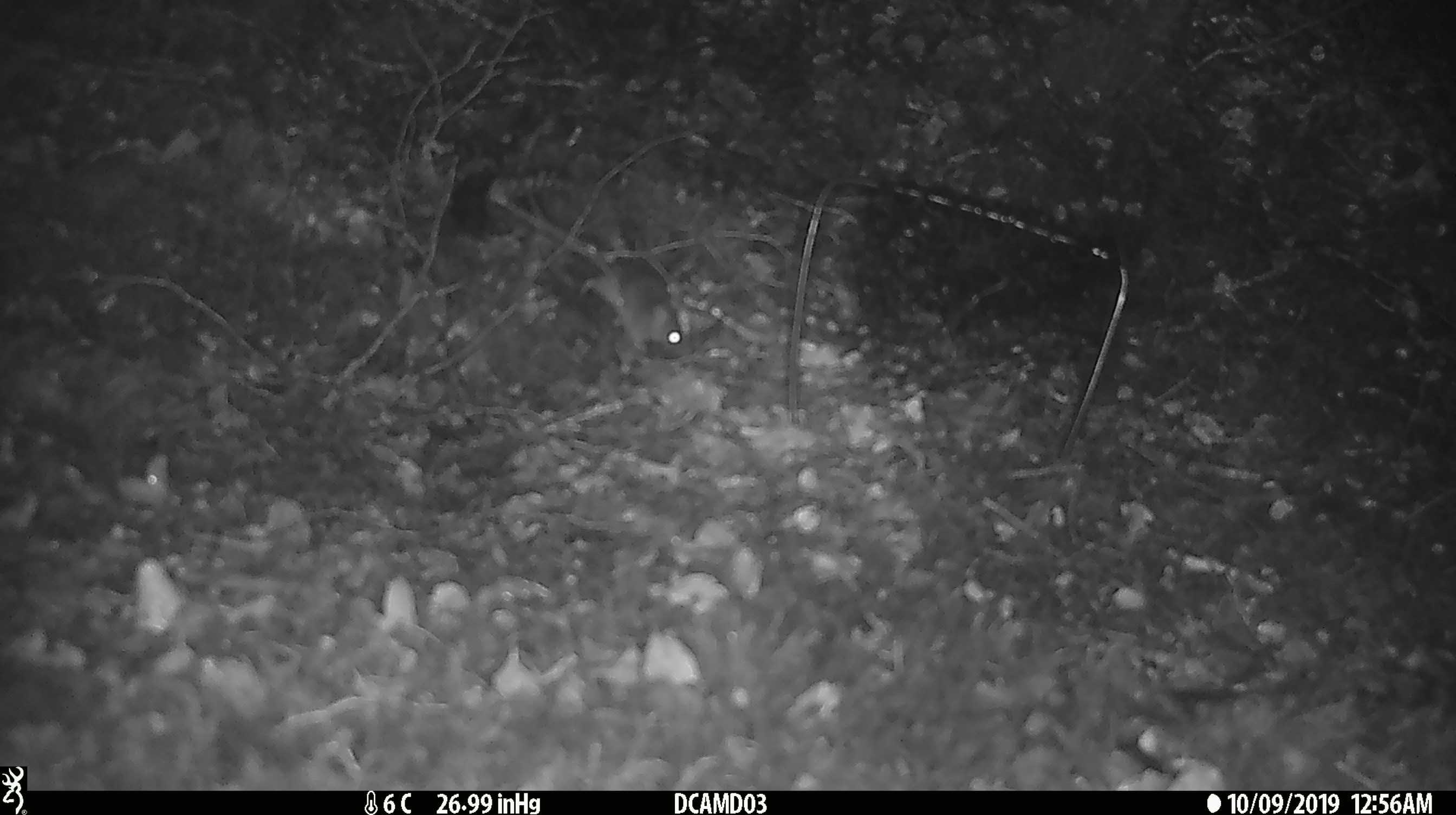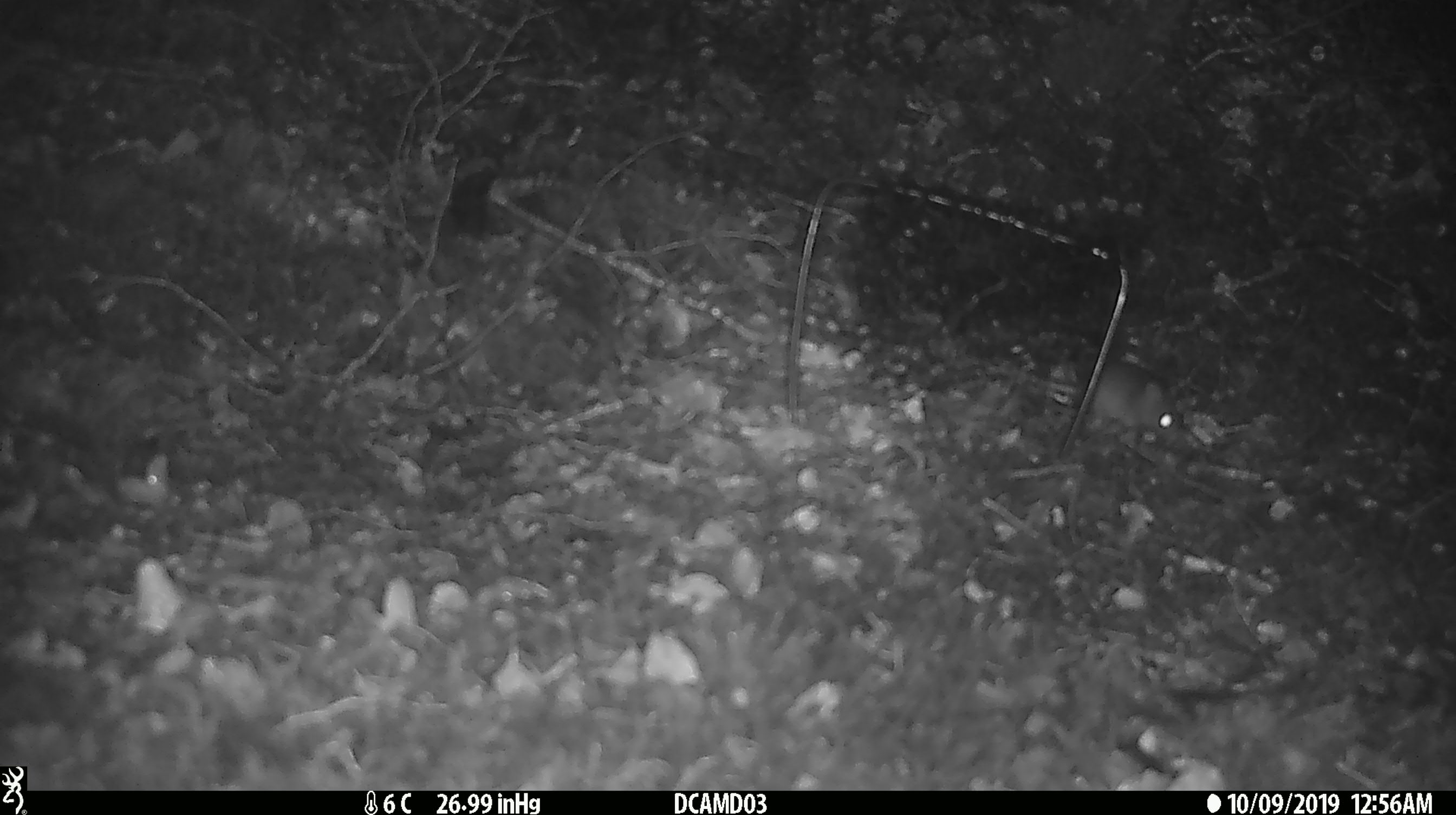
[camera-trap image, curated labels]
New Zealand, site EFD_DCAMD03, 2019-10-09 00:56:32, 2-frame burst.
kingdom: Animalia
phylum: Chordata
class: Mammalia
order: Rodentia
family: Muridae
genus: Mus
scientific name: Mus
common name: mouse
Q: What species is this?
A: Mouse (Mus).